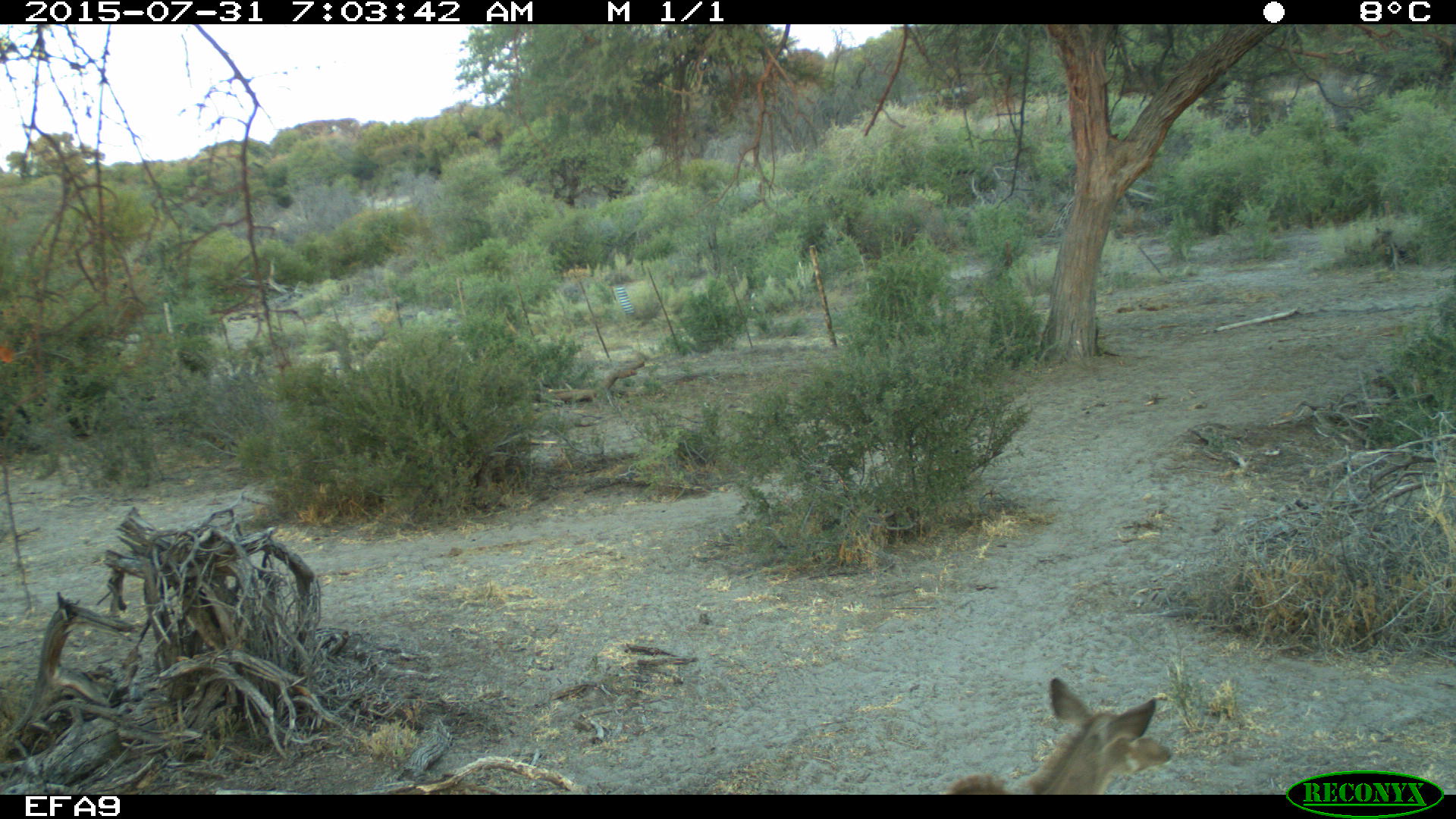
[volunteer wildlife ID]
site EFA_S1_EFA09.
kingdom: Animalia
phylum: Chordata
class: Mammalia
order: Artiodactyla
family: Bovidae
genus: Tragelaphus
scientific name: Tragelaphus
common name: kudu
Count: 1.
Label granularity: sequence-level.